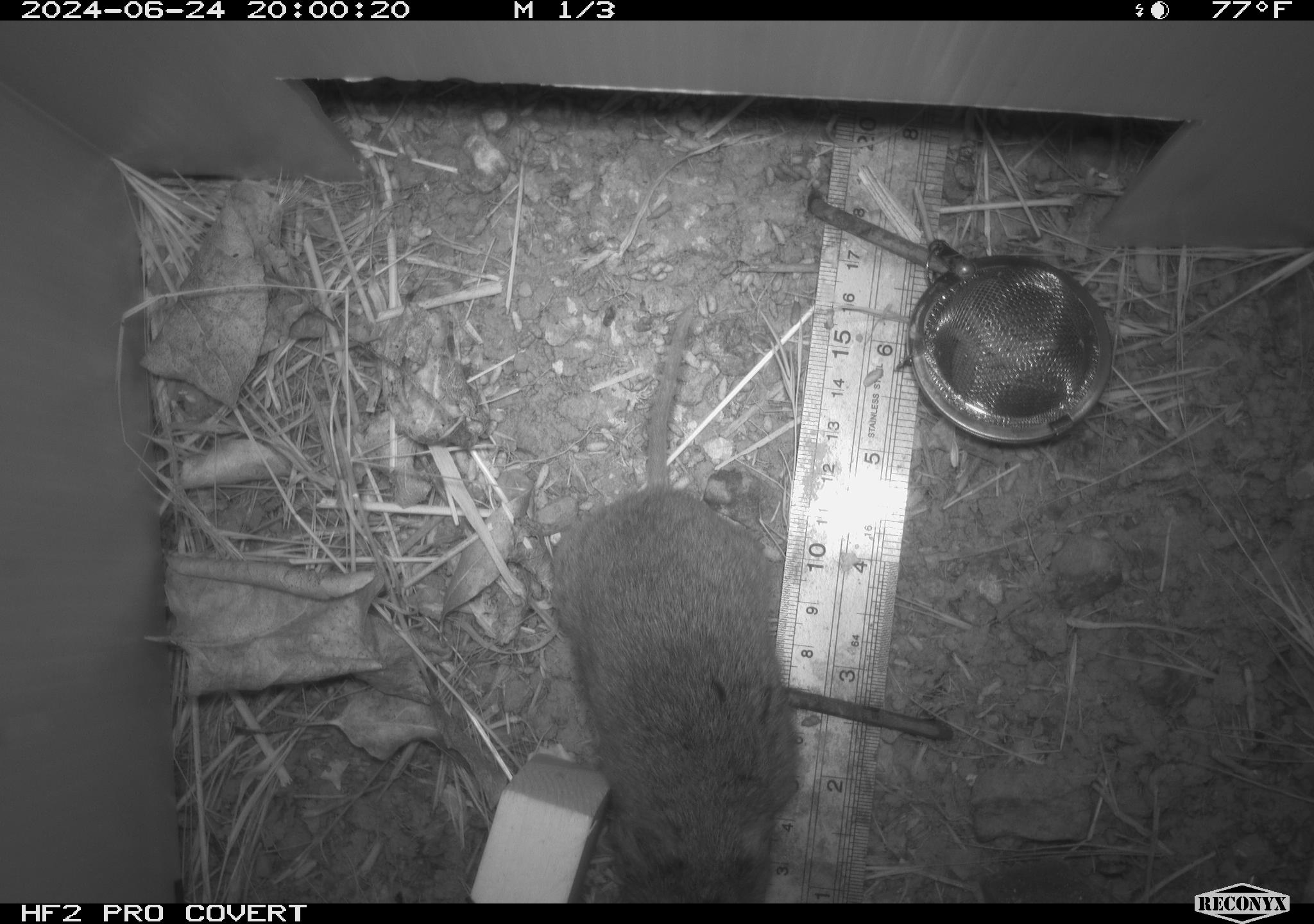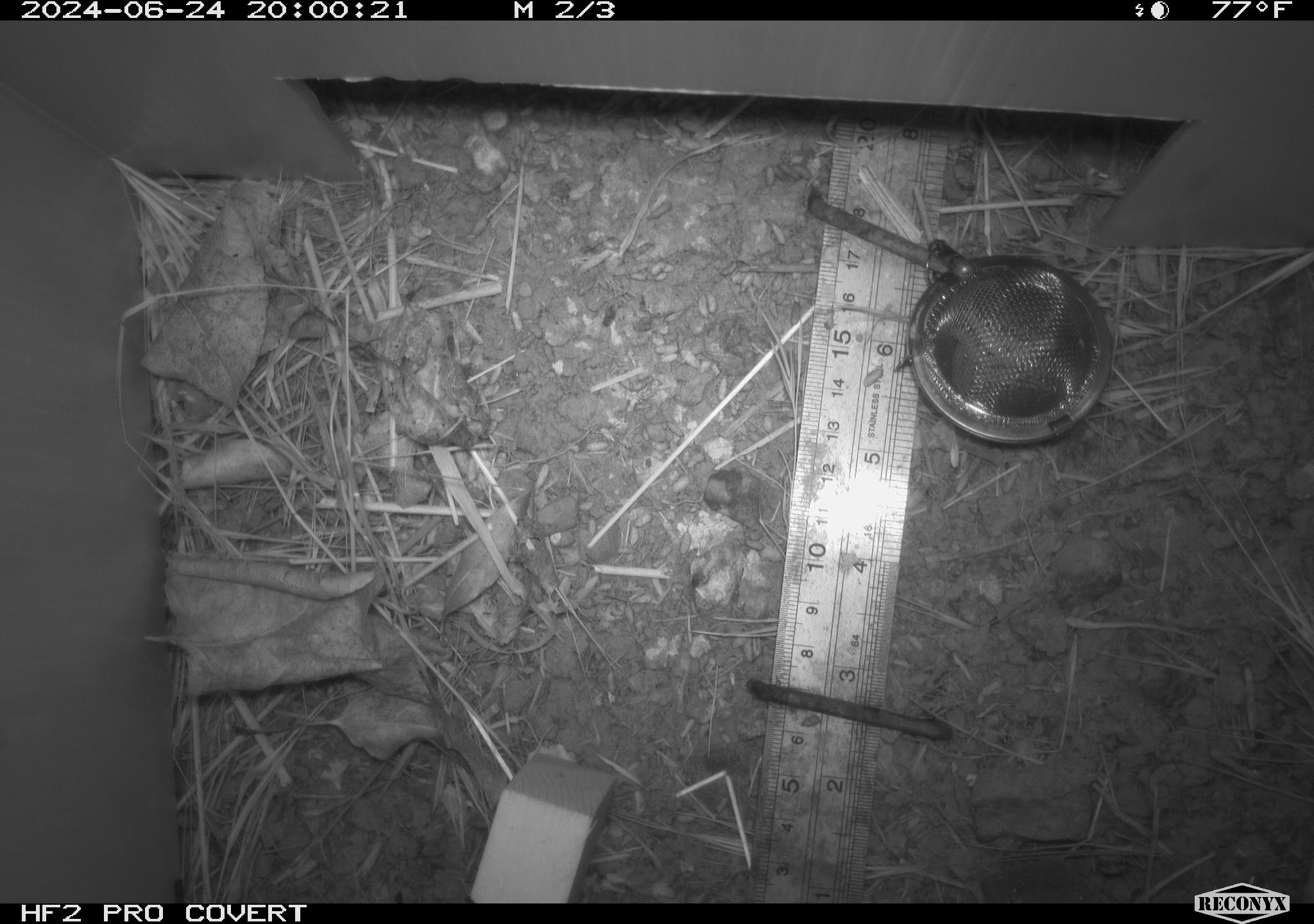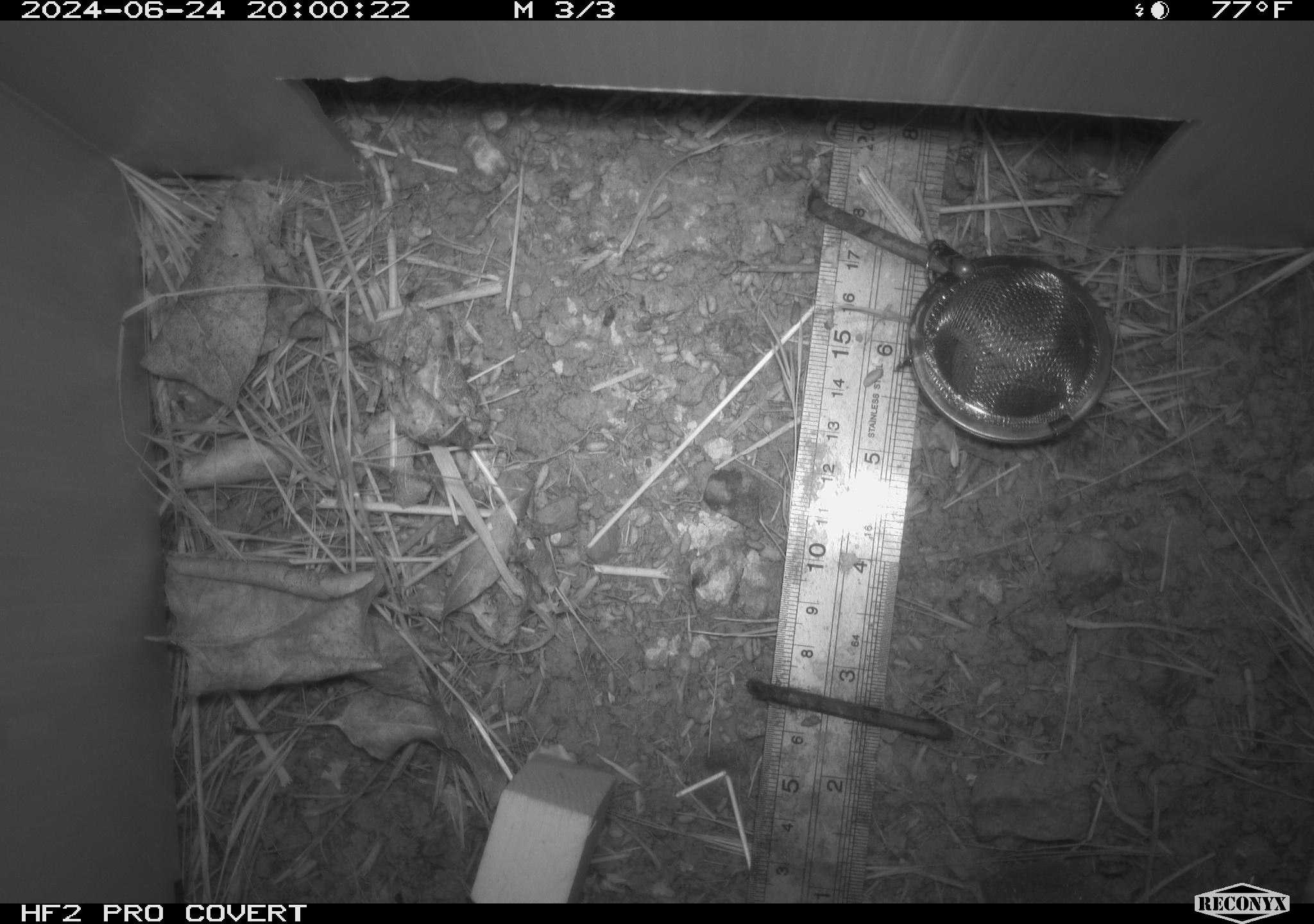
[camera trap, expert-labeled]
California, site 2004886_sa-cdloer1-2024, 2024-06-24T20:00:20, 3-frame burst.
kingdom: Animalia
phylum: Chordata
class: Mammalia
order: Rodentia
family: Cricetidae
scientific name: Arvicolinae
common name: voles, lemmings, and muskrats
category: arvicolinae subfamily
Arvicolinae subfamily (voles, lemmings, and muskrats) (Arvicolinae).